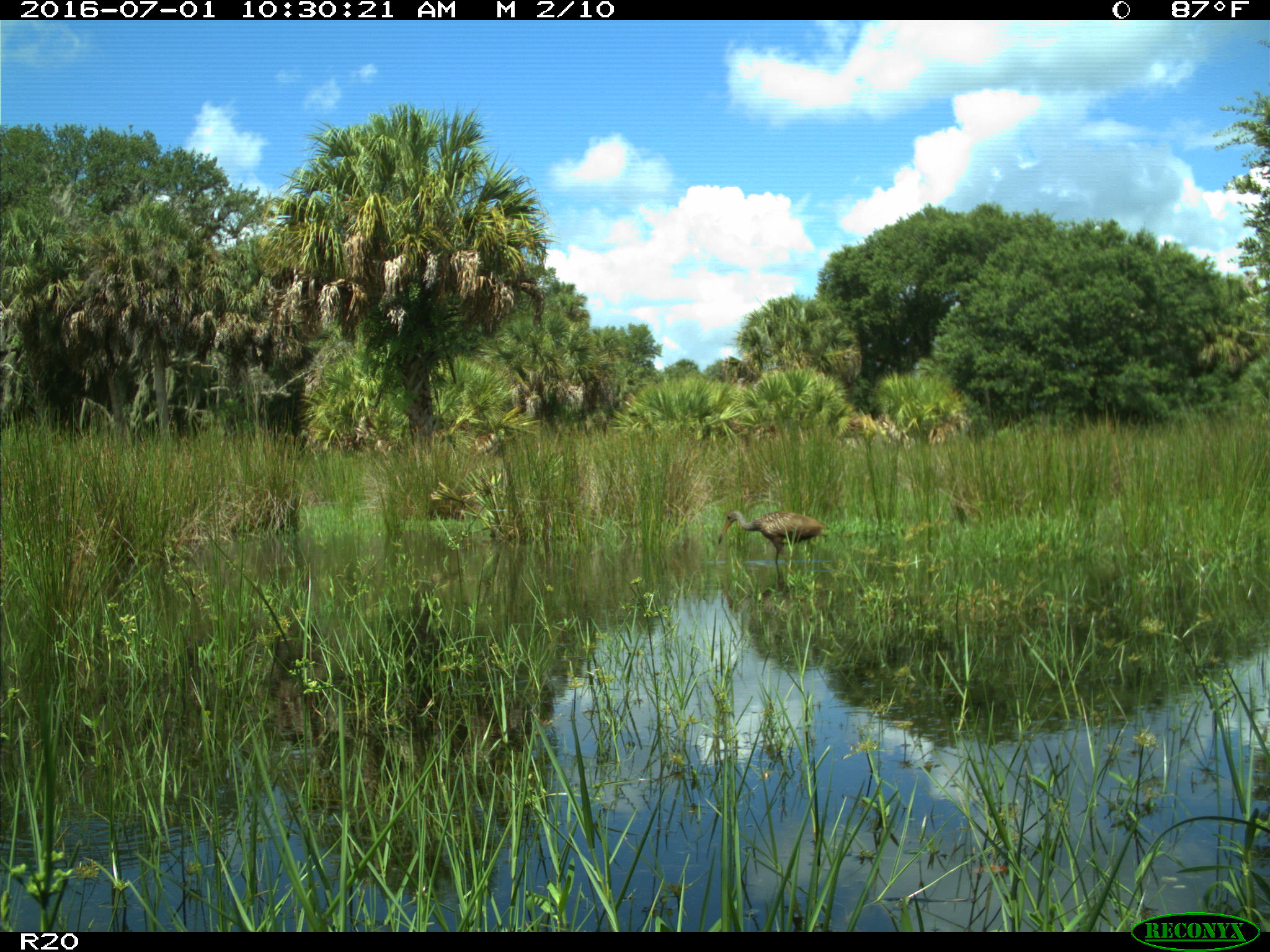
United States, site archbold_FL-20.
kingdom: Animalia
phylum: Chordata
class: Aves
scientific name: Aves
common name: birds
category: unidentified bird